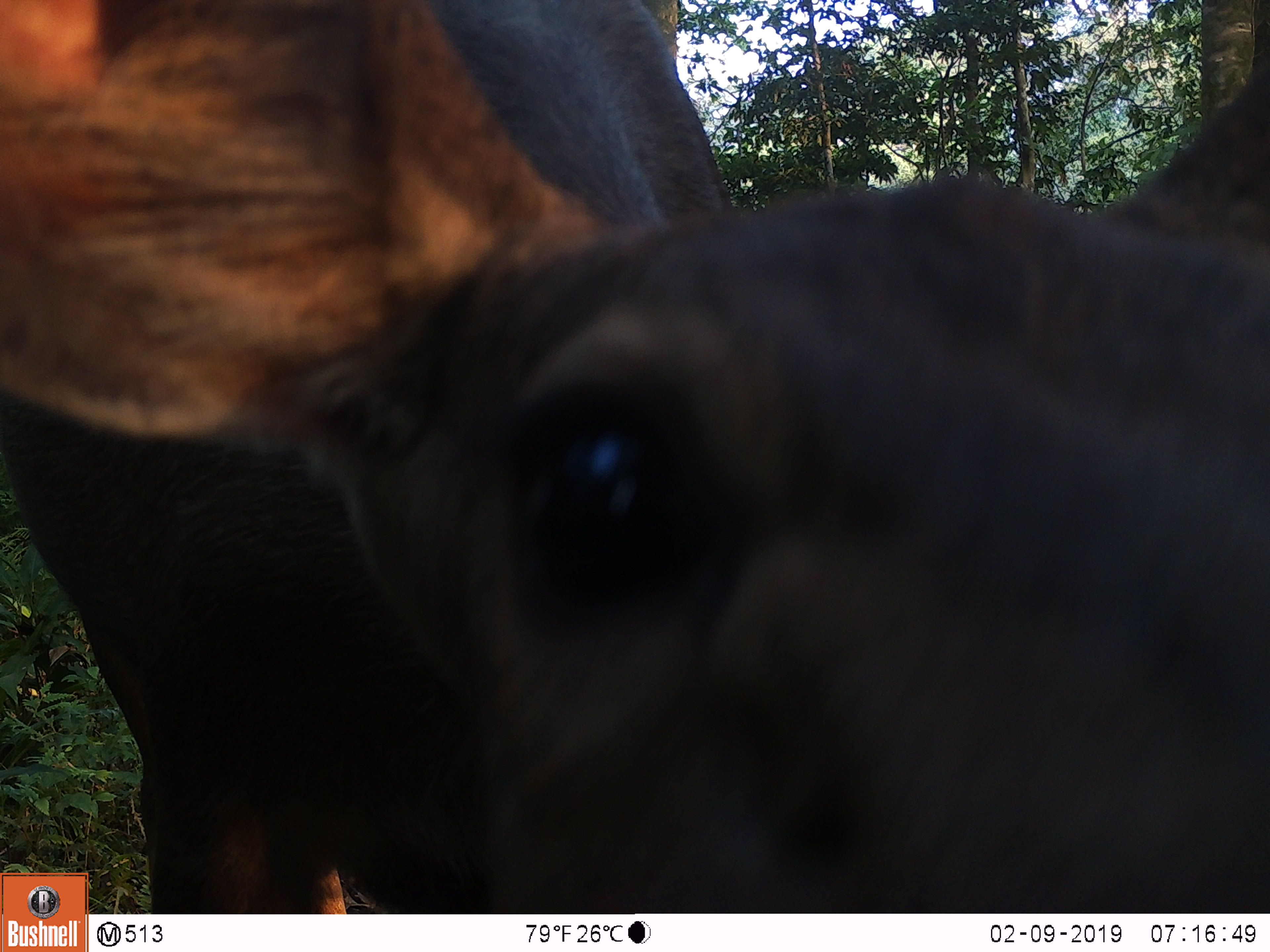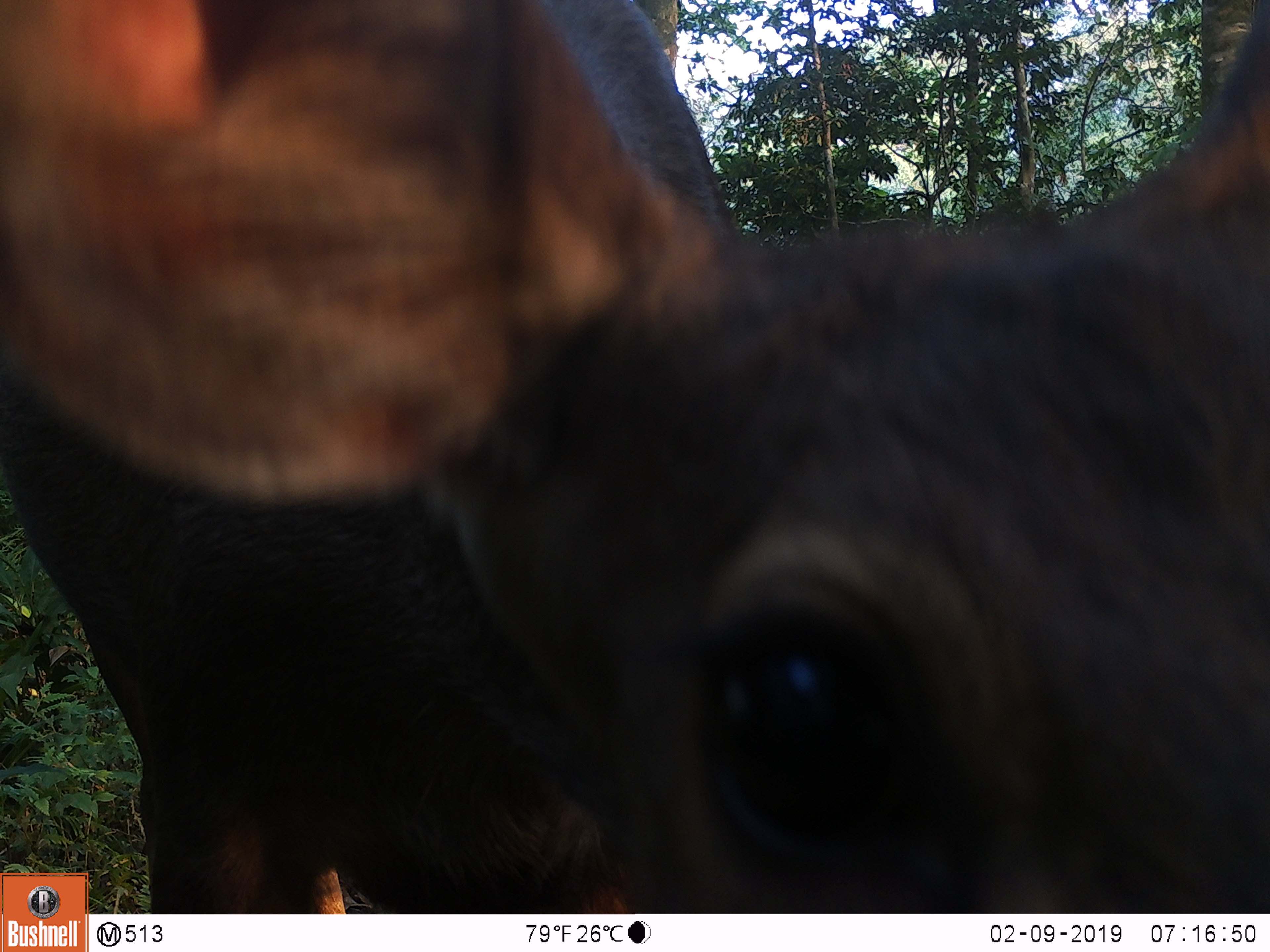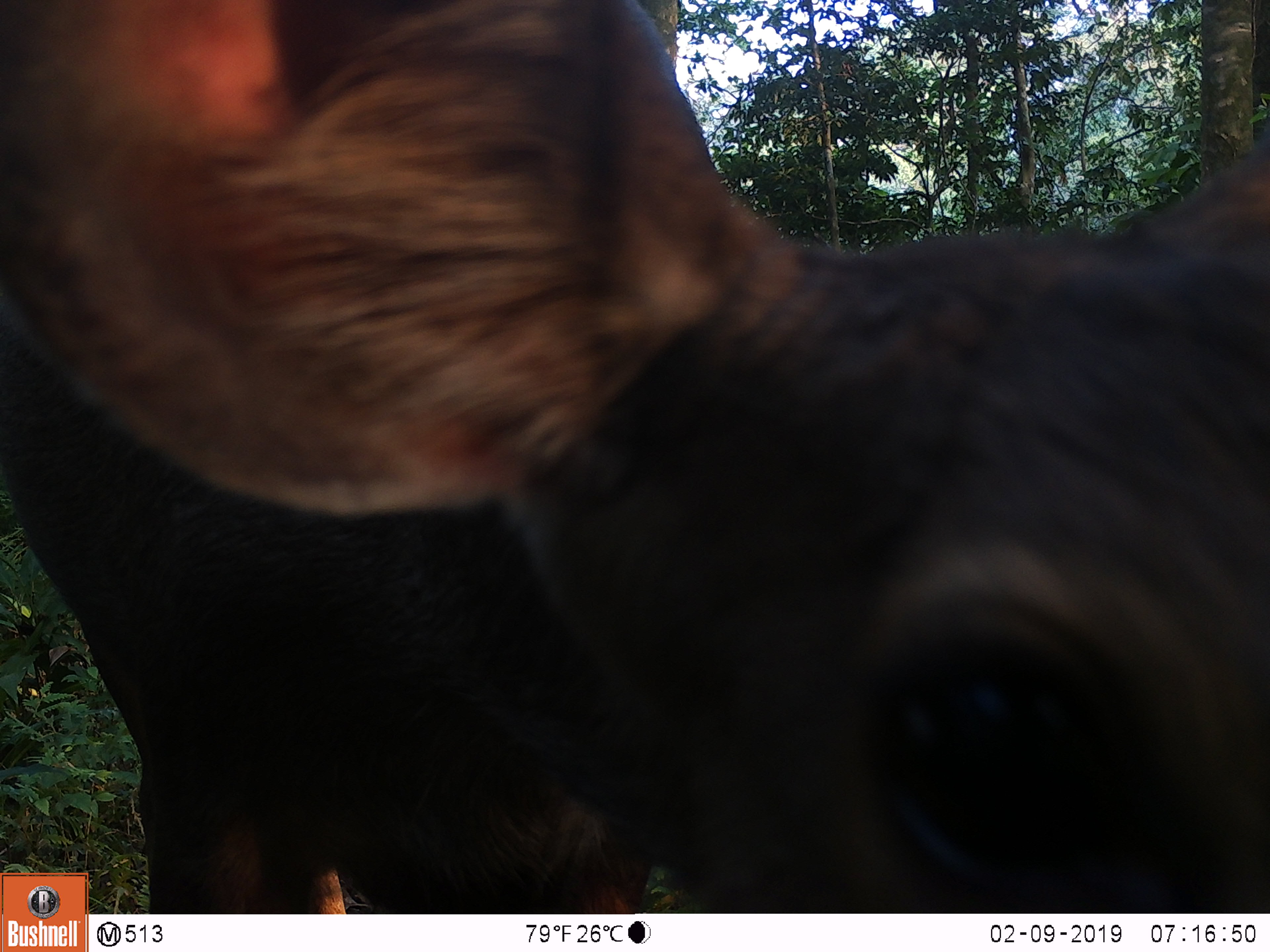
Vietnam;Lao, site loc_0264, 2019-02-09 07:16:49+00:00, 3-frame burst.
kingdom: Animalia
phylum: Chordata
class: Mammalia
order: Artiodactyla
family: Cervidae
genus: Rusa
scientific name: Rusa unicolor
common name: sambar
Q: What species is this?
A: Sambar (Rusa unicolor).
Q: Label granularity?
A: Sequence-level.